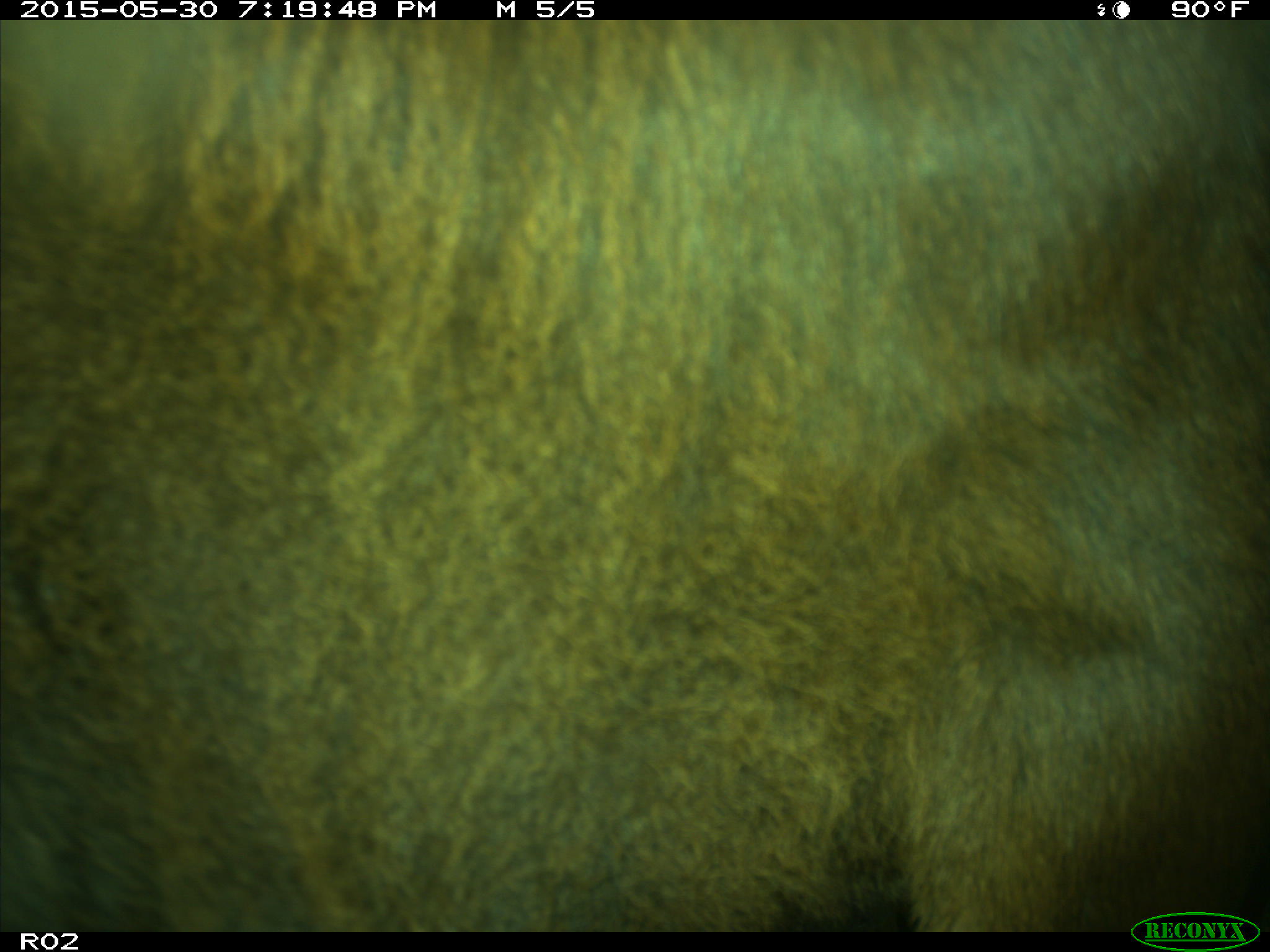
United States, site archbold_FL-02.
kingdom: Animalia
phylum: Chordata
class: Mammalia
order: Artiodactyla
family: Bovidae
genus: Bos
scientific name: Bos taurus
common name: domestic cow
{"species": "Bos taurus (domestic cow)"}